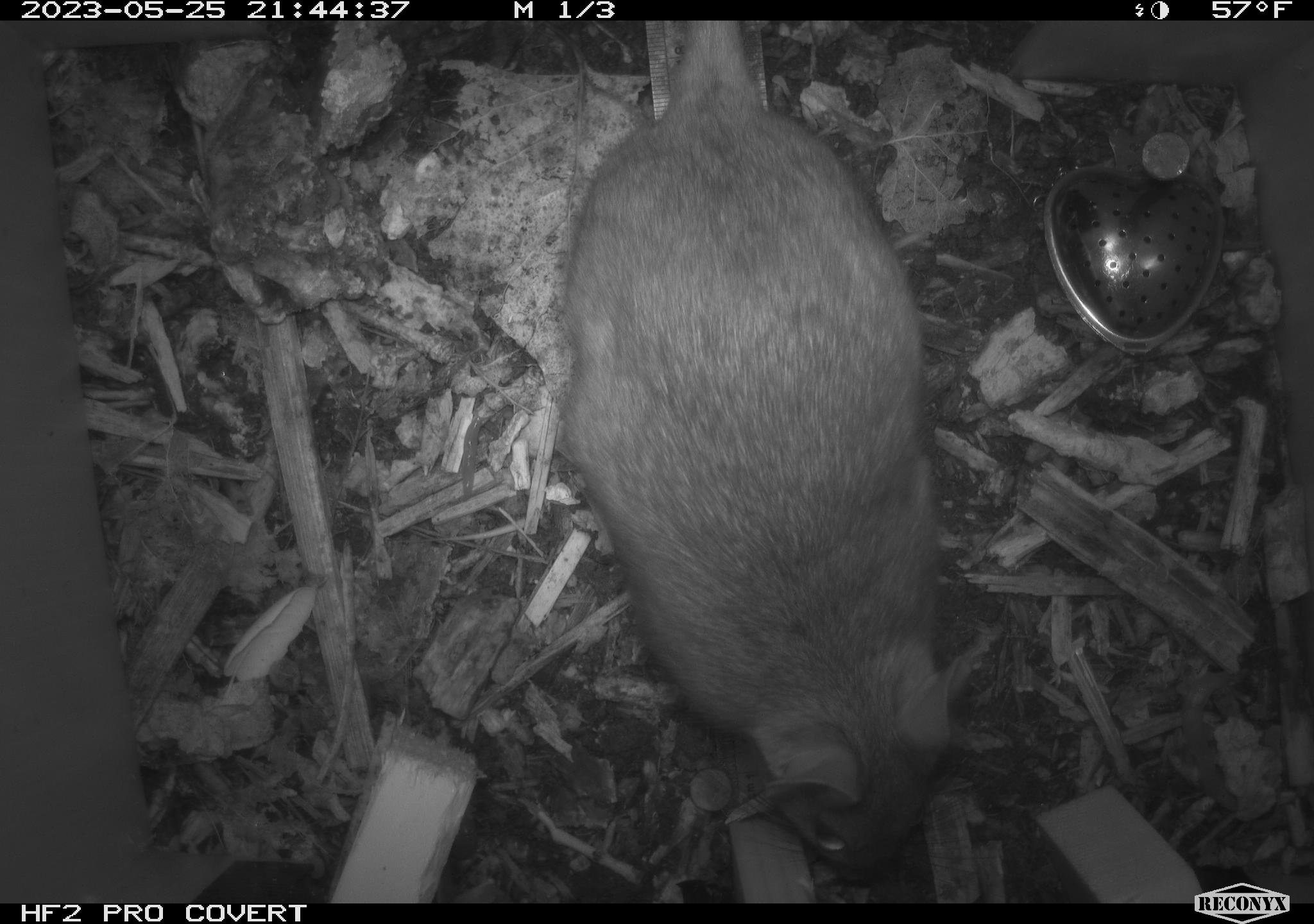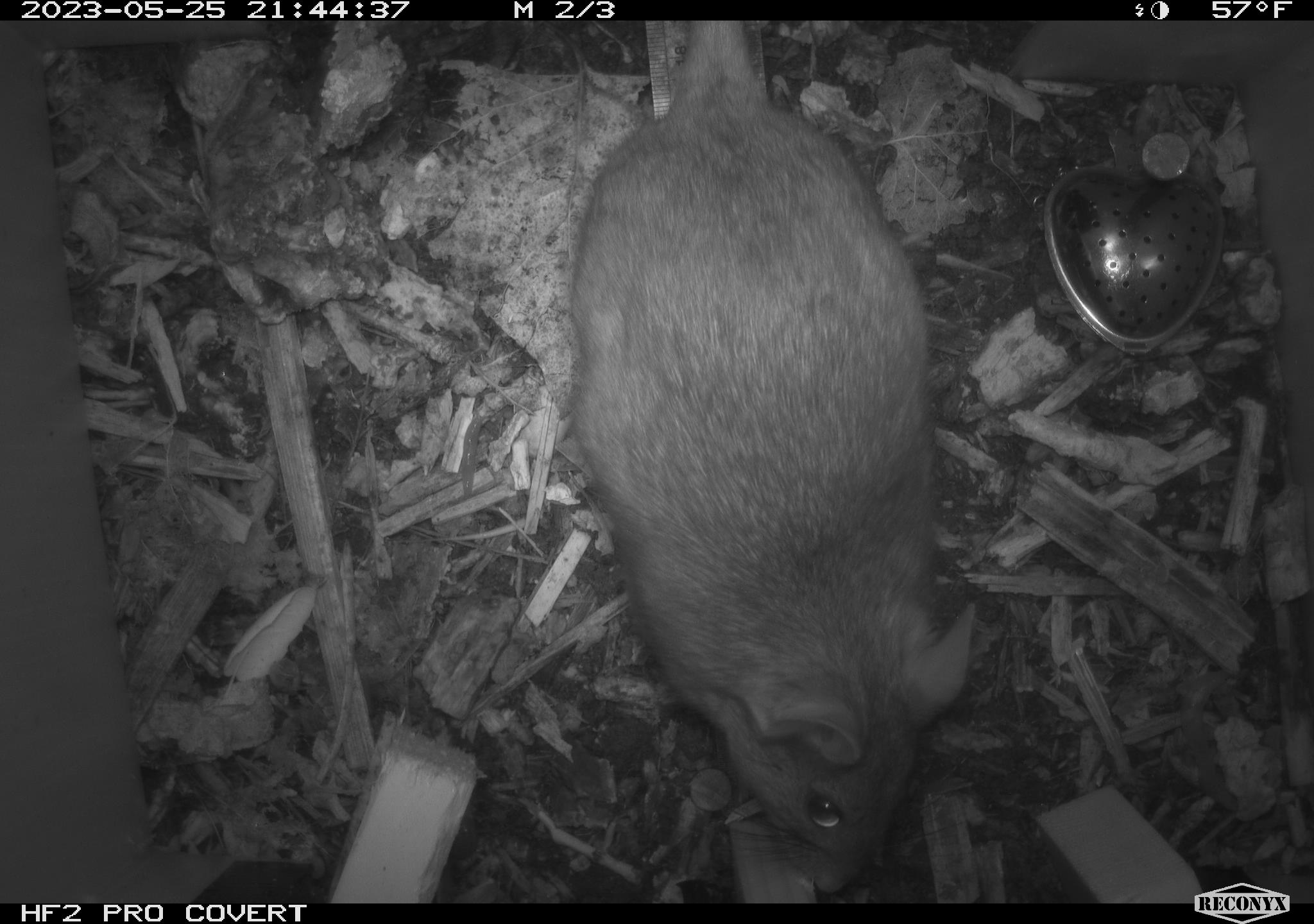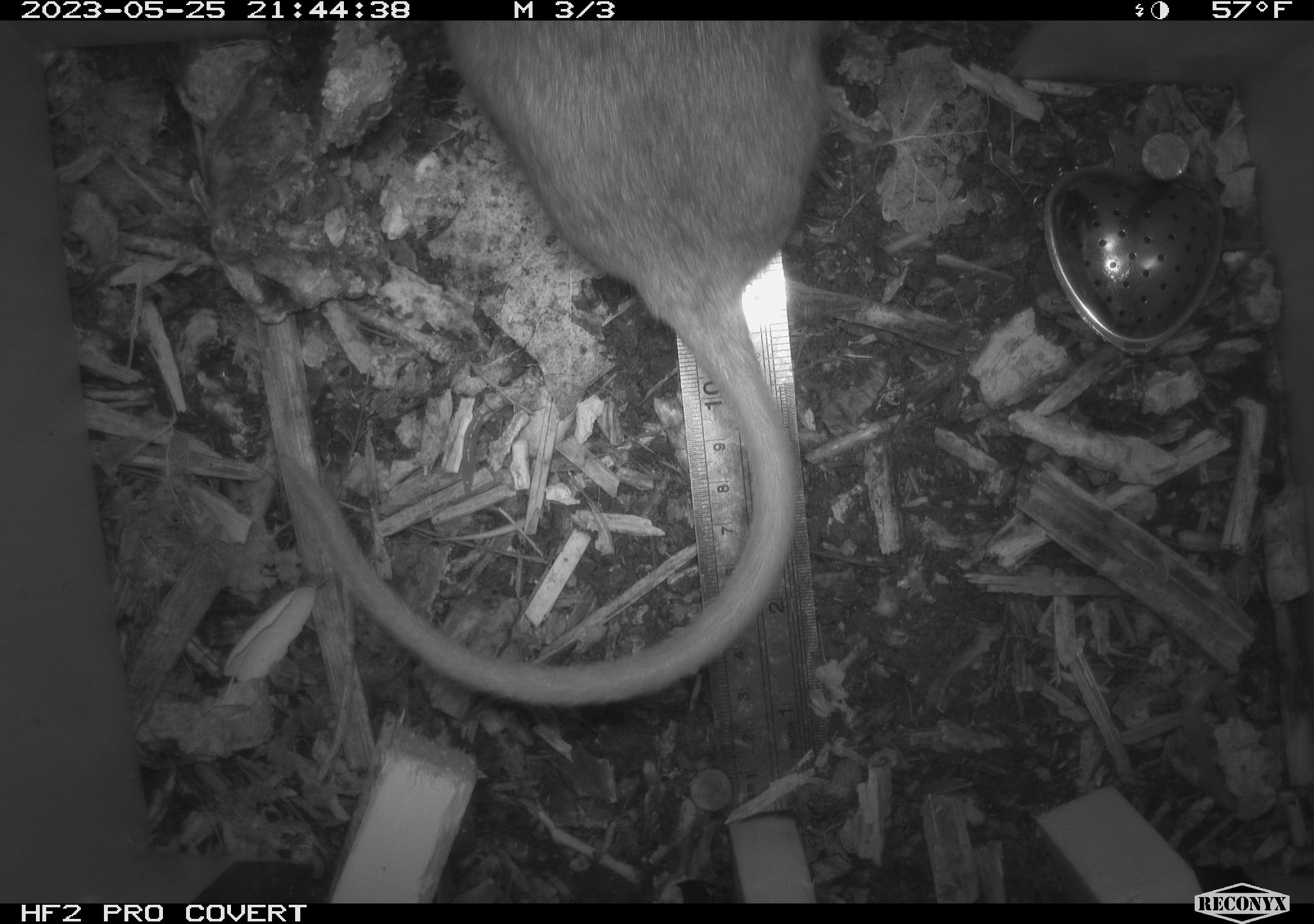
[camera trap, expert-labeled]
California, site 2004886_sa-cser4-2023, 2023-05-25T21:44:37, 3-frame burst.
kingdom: Animalia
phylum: Chordata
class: Mammalia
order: Rodentia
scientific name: Rodentia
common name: woodrat or rat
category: woodrat or rat species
Woodrat or rat species (woodrat or rat) (Rodentia).